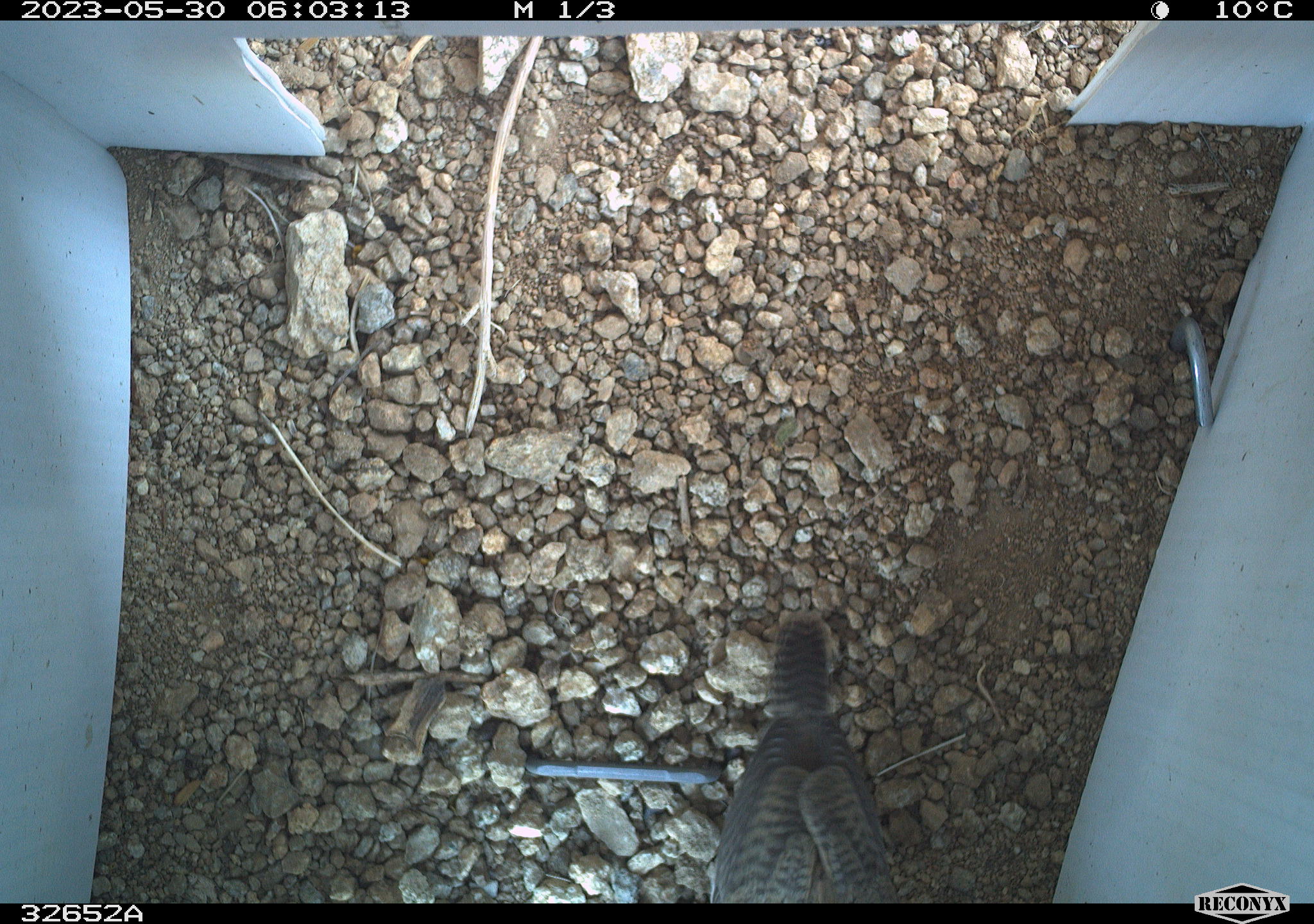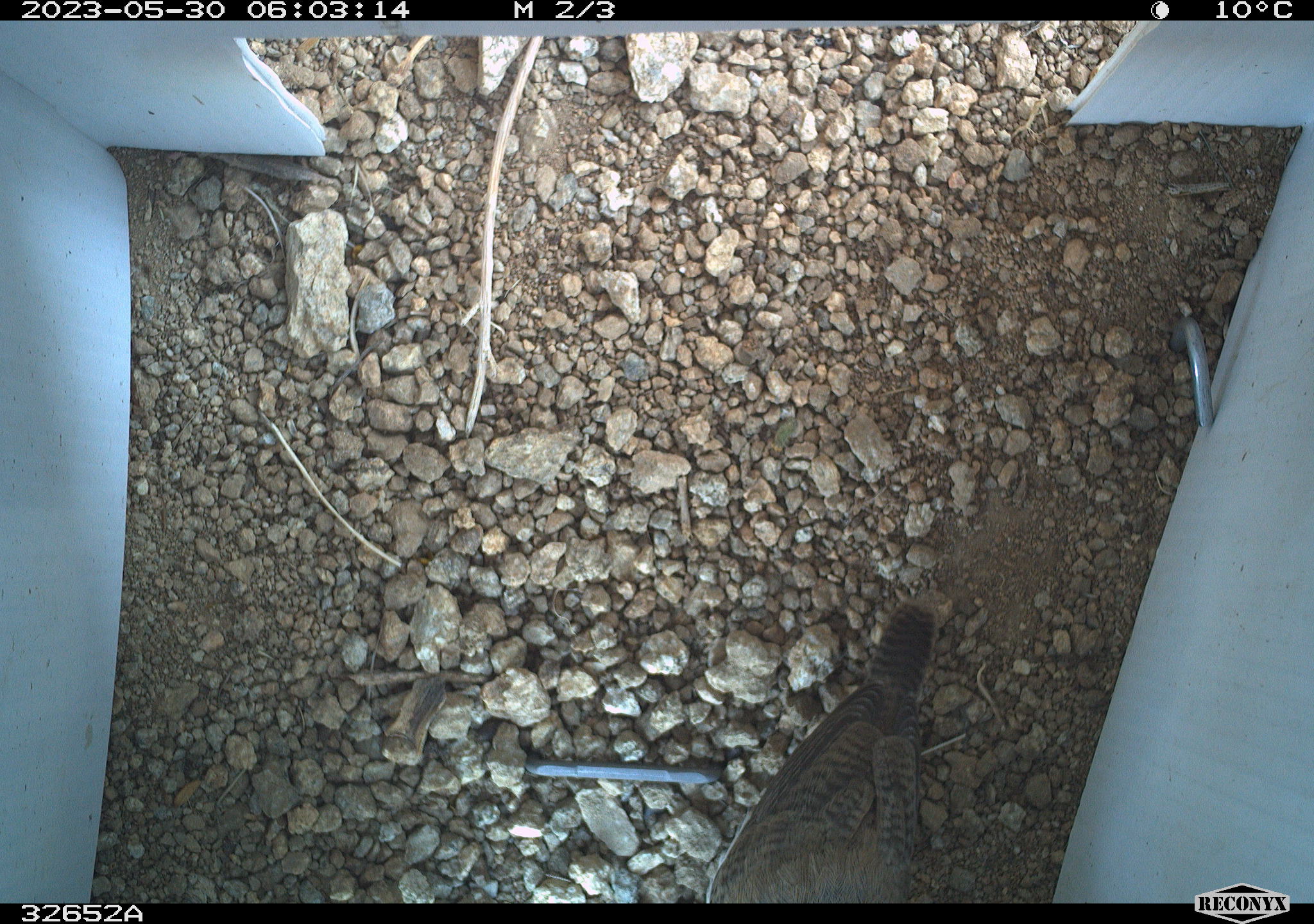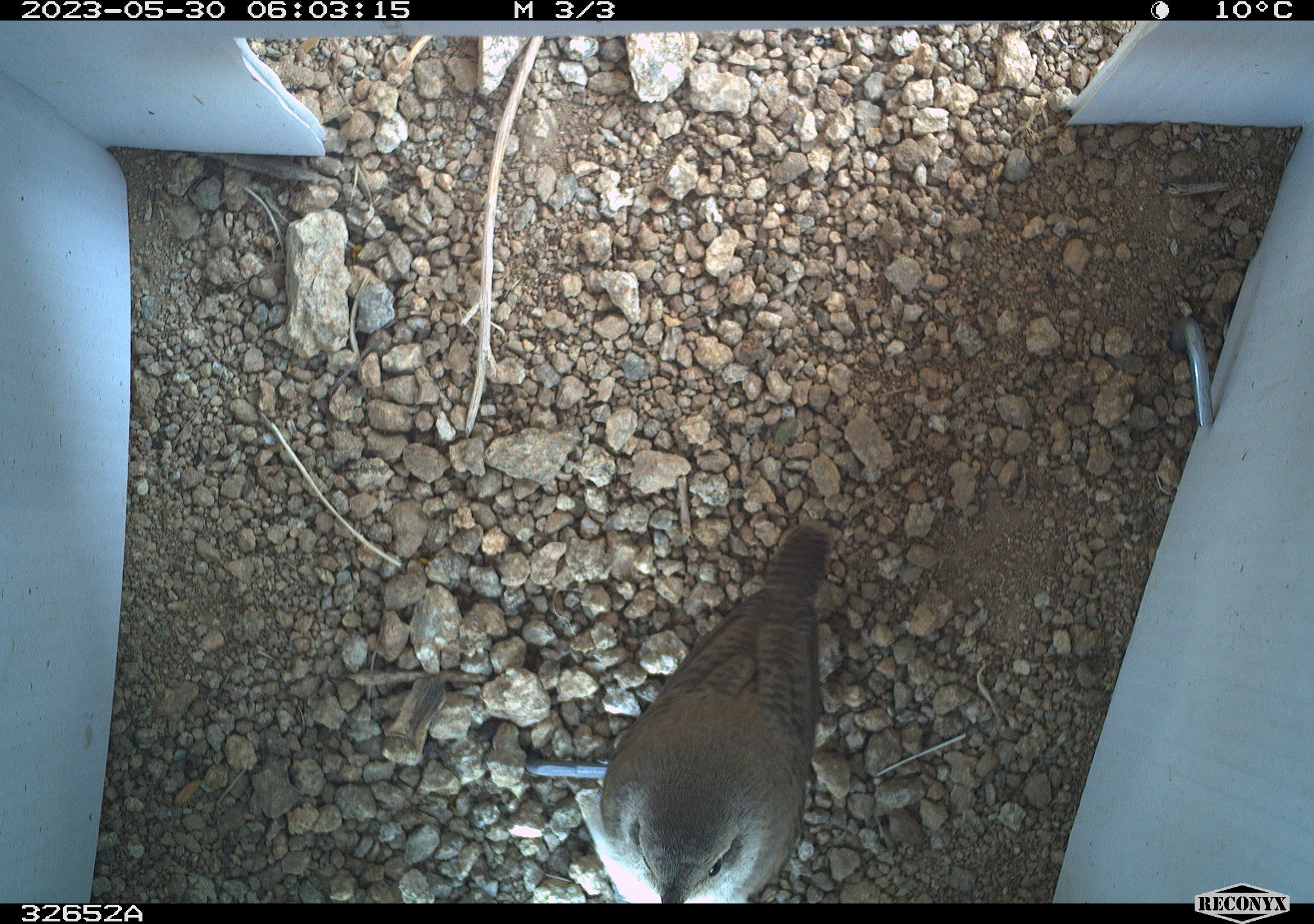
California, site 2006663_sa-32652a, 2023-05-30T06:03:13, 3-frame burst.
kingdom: Animalia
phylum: Chordata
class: Aves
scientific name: Aves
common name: bird